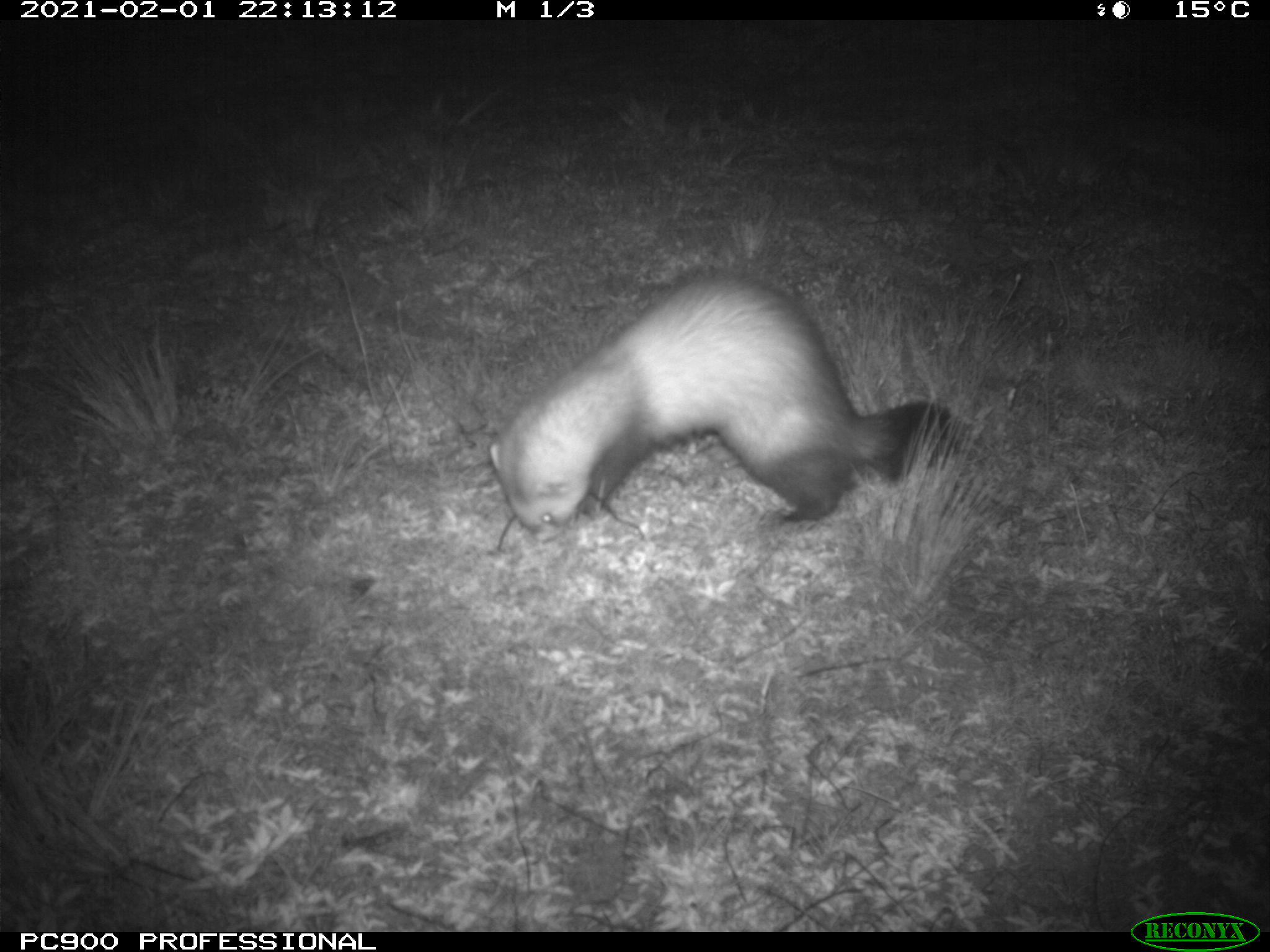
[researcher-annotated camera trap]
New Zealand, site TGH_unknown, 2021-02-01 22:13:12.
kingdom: Animalia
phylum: Chordata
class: Mammalia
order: Carnivora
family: Mustelidae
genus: Mustela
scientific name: Mustela furo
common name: ferret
Ferret (Mustela furo).